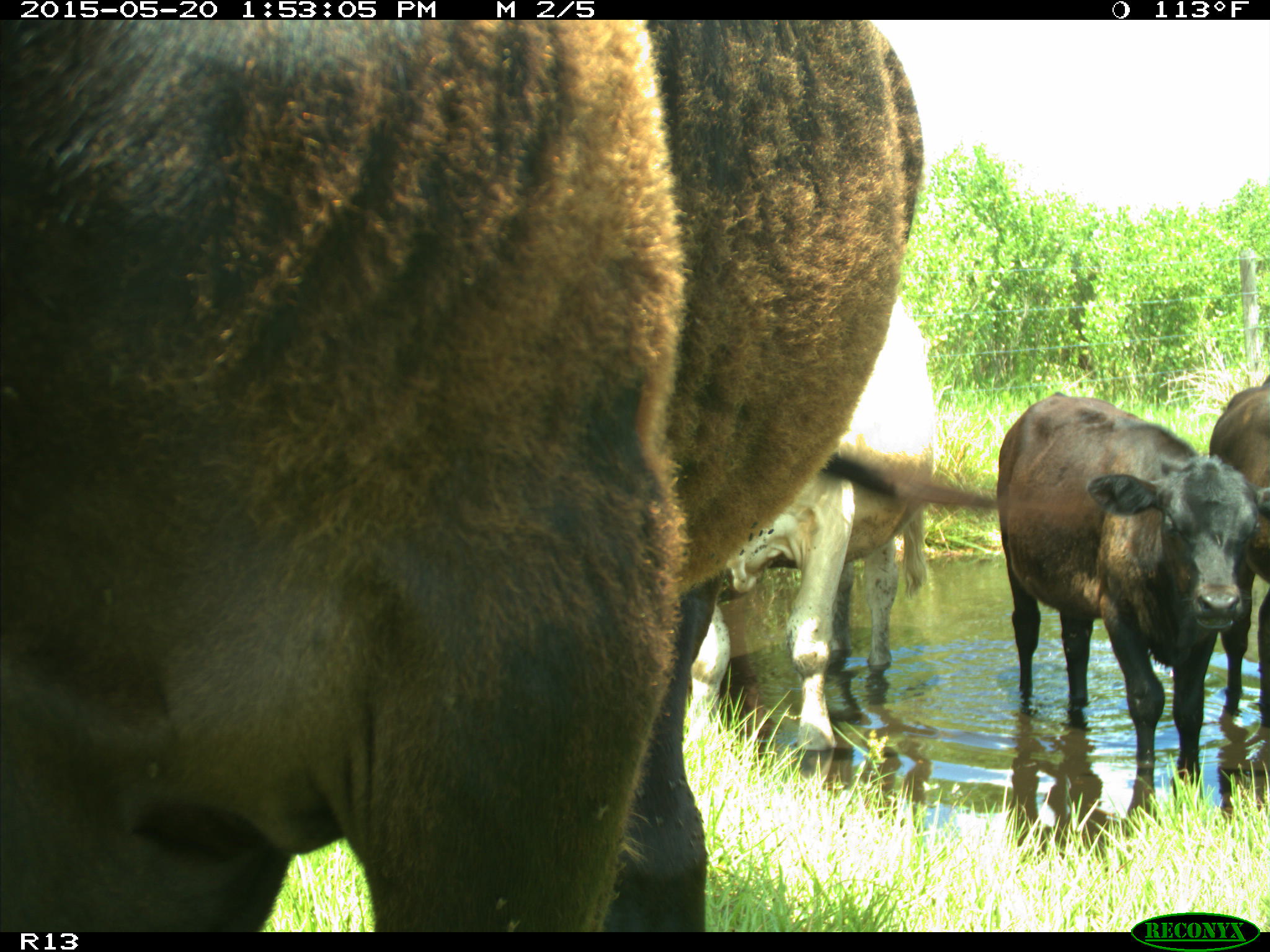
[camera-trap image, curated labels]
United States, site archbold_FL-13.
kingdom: Animalia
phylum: Chordata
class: Mammalia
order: Artiodactyla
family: Bovidae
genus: Bos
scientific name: Bos taurus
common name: domestic cow